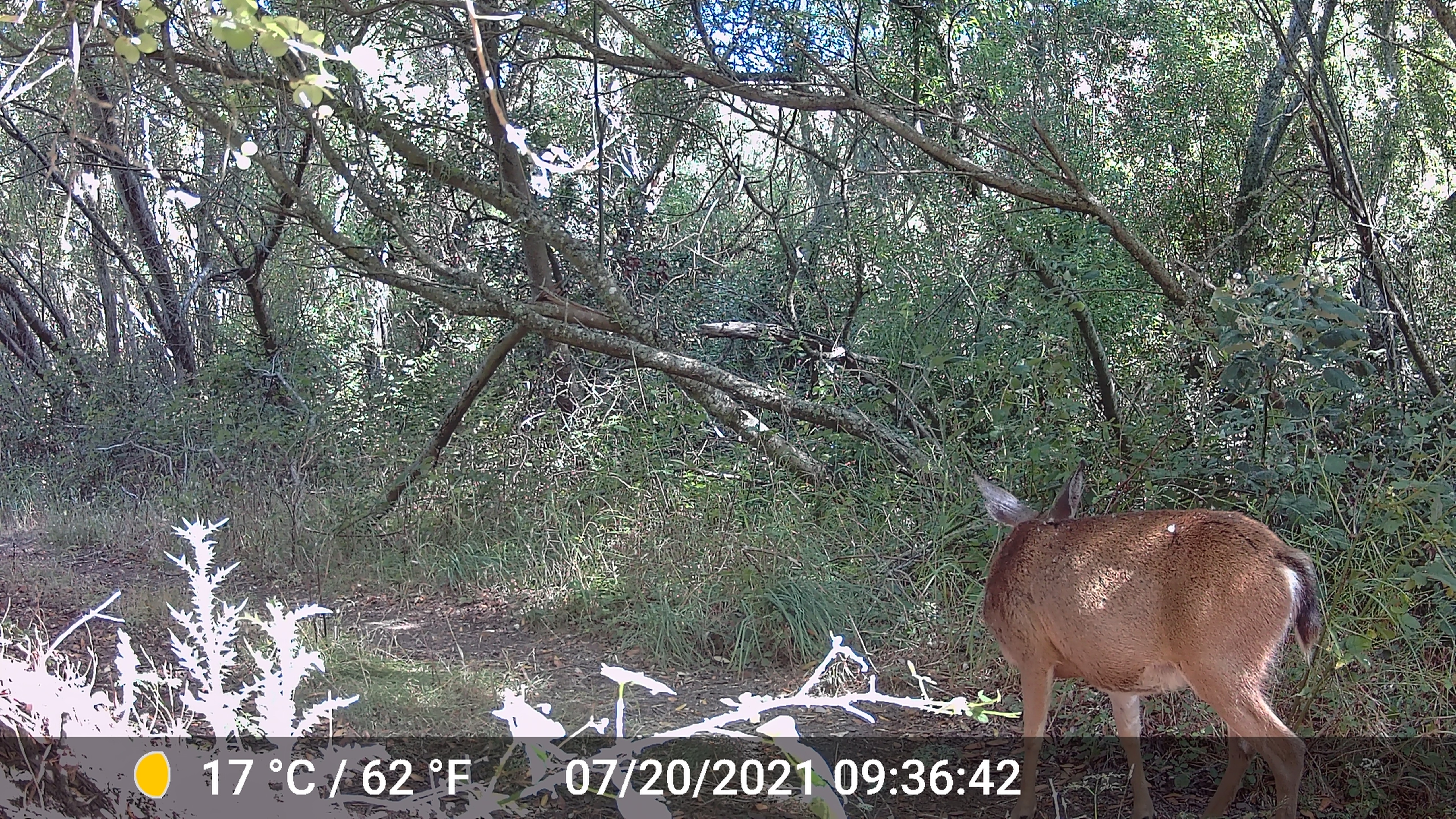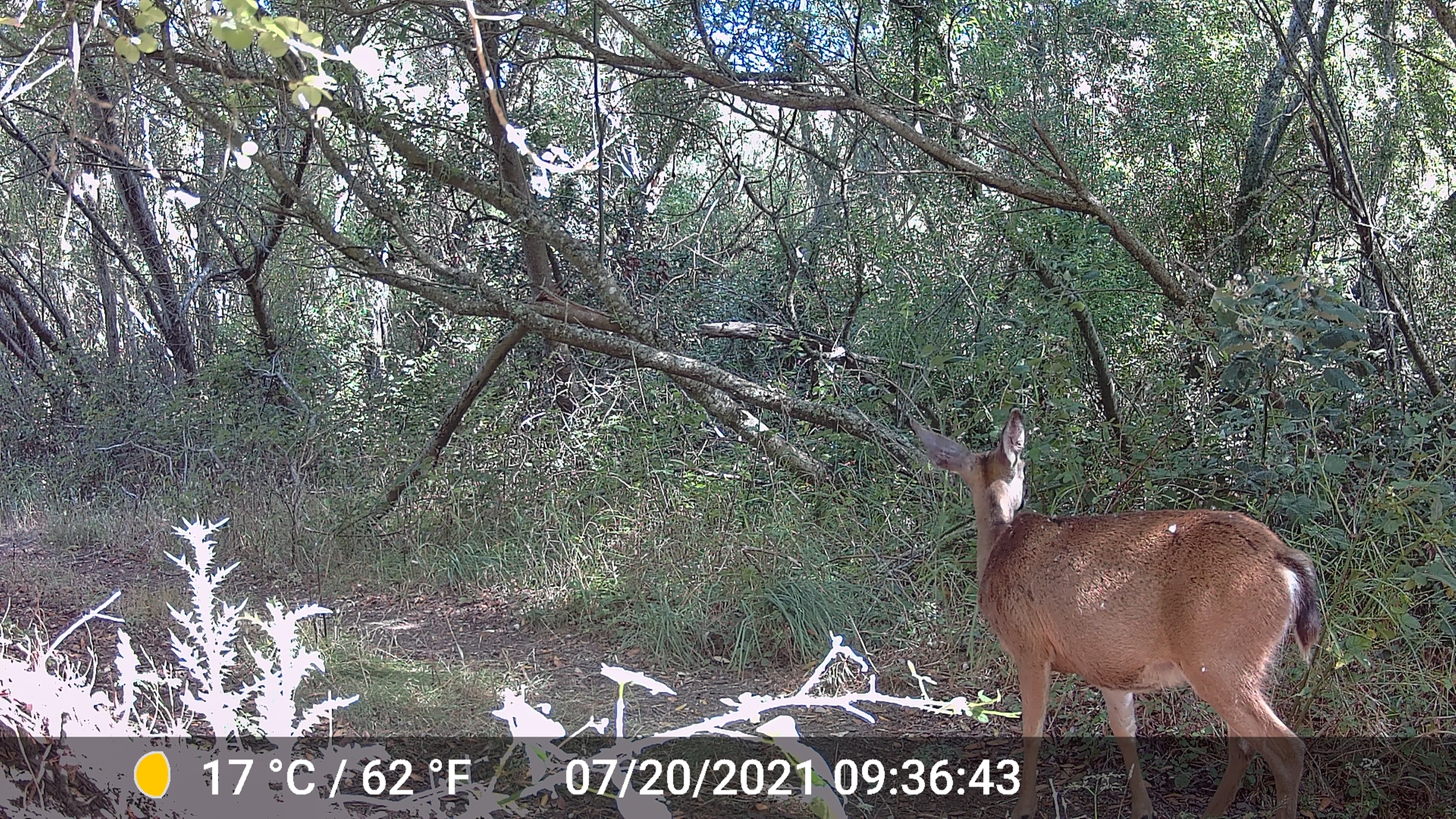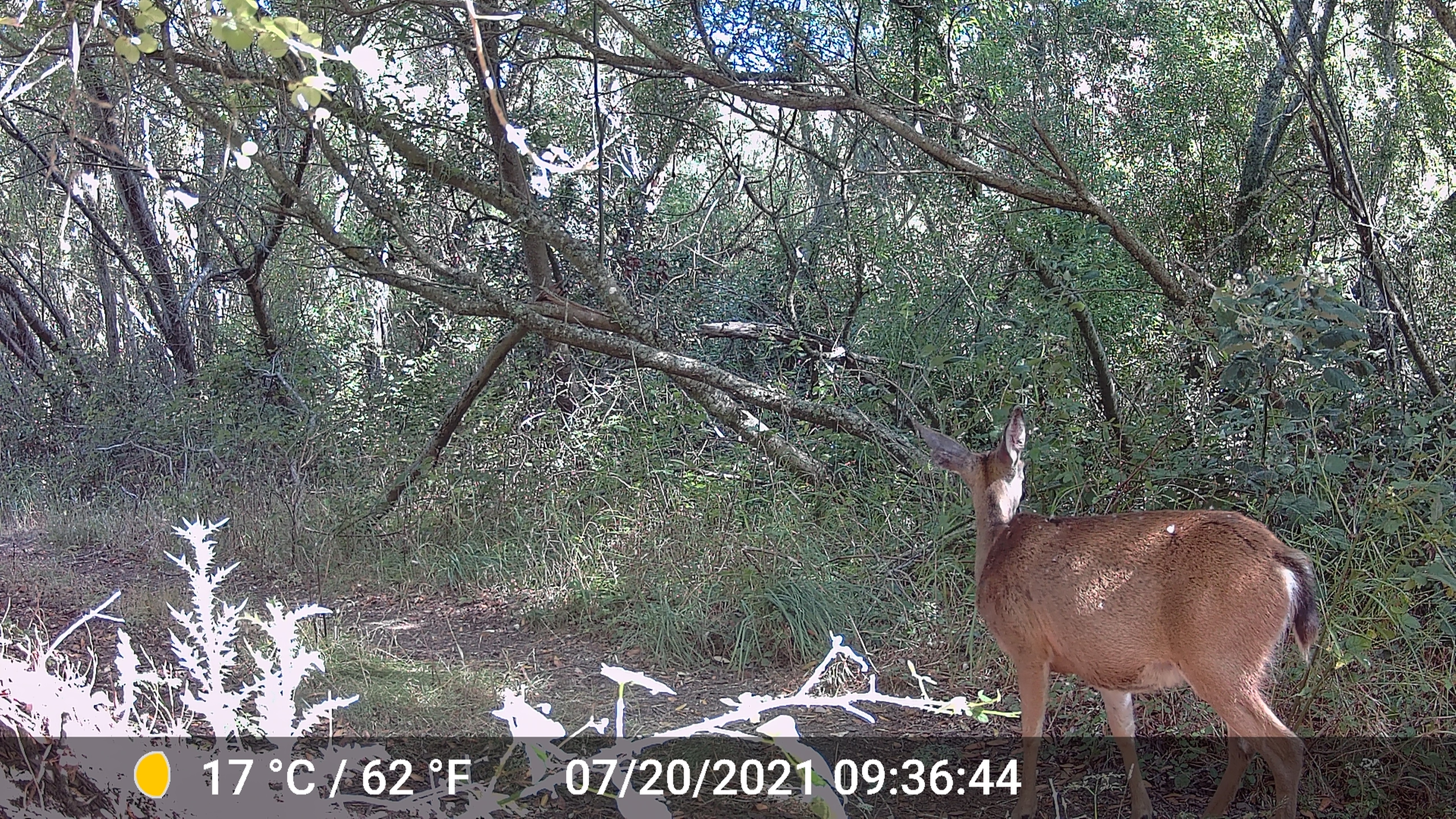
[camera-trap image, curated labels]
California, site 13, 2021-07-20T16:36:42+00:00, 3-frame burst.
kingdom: Animalia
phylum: Chordata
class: Mammalia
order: Artiodactyla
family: Cervidae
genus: Odocoileus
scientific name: Odocoileus hemionus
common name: mule deer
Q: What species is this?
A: Mule deer (Odocoileus hemionus).